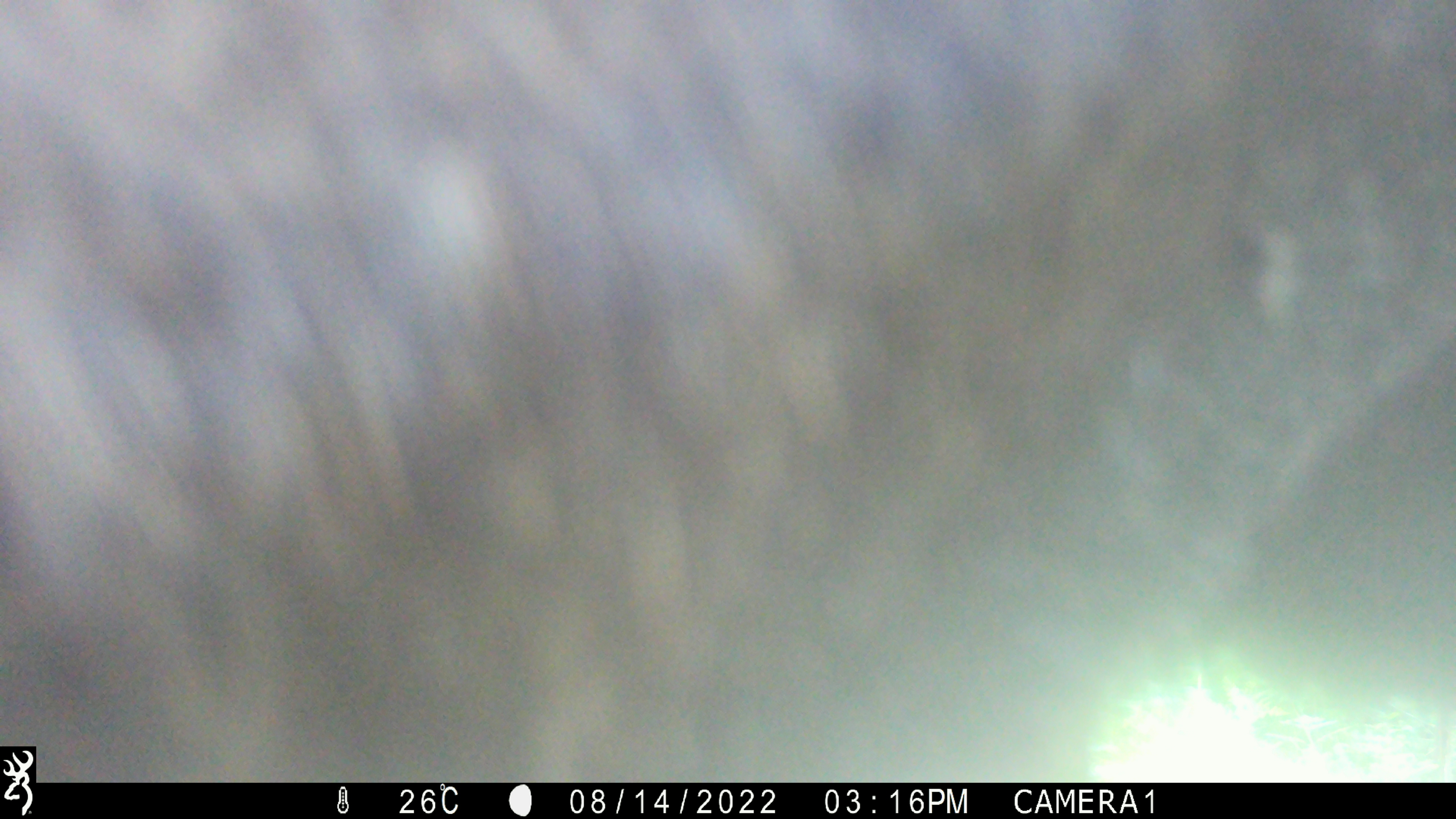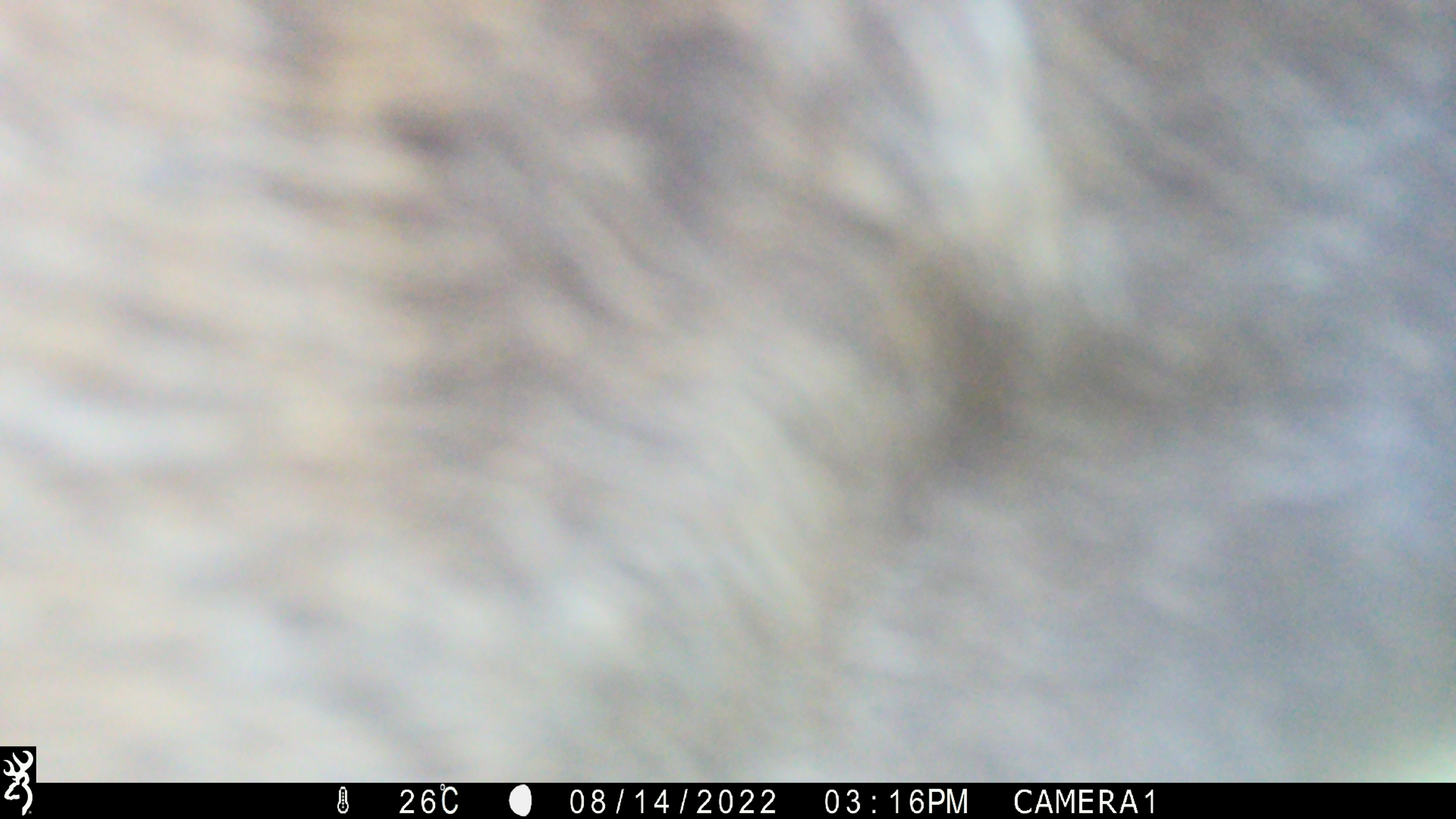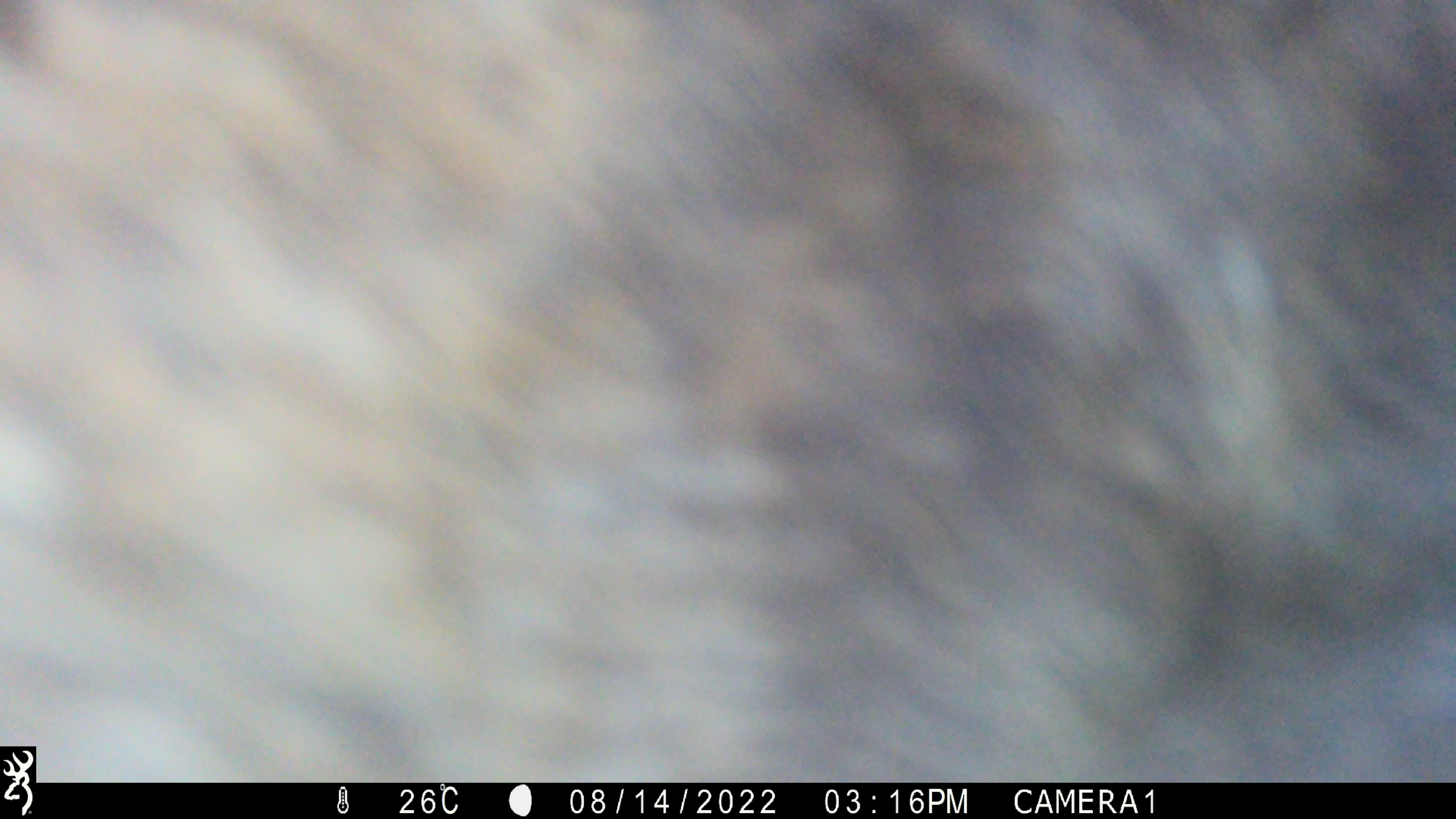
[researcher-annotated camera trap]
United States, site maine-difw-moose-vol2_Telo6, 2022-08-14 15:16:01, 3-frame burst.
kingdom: Animalia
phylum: Chordata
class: Mammalia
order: Artiodactyla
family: Cervidae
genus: Alces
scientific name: Alces alces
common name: moose